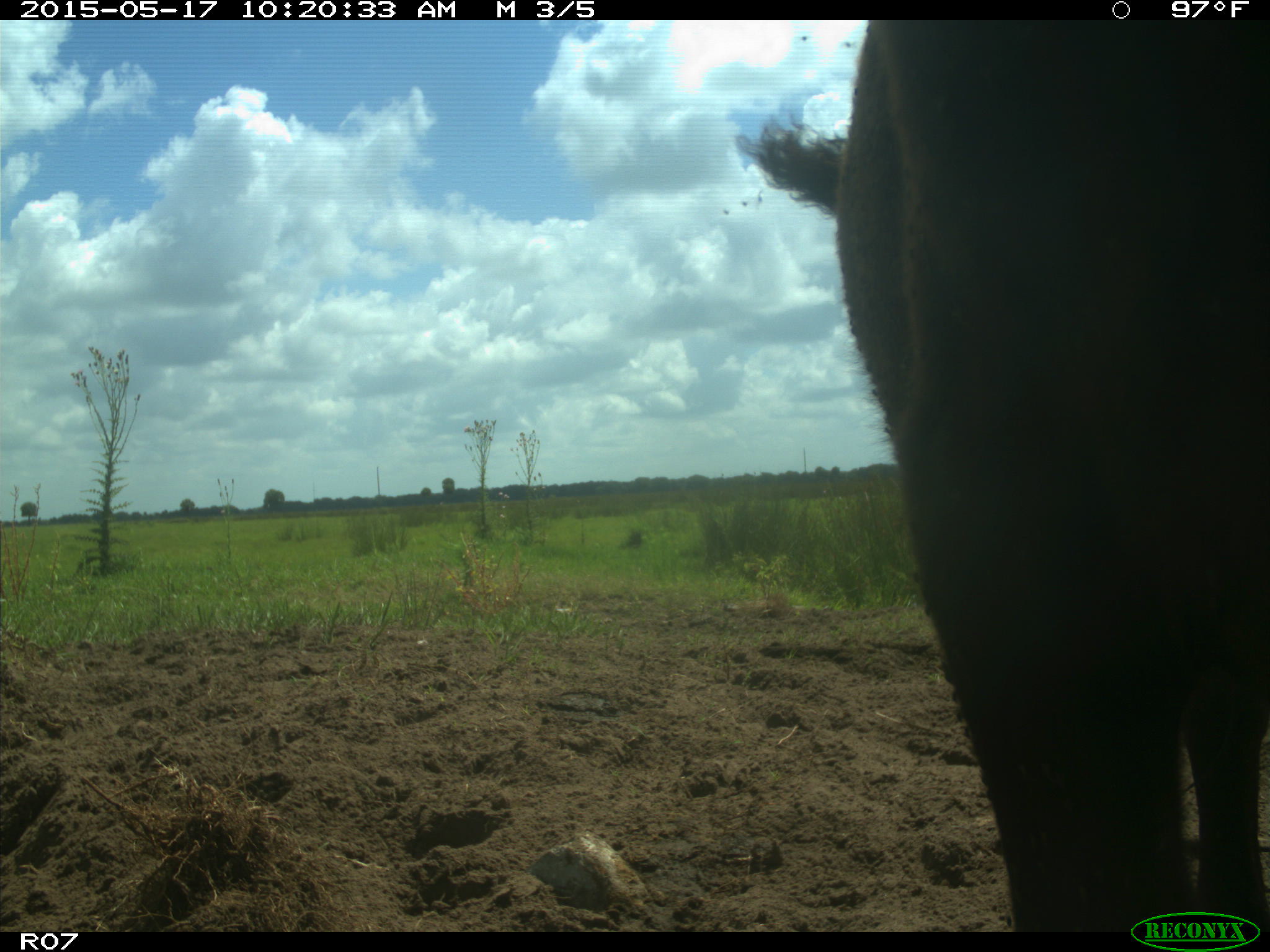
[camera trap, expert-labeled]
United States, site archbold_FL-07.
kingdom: Animalia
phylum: Chordata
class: Mammalia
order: Artiodactyla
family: Bovidae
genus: Bos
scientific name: Bos taurus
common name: domestic cow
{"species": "Bos taurus (domestic cow)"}